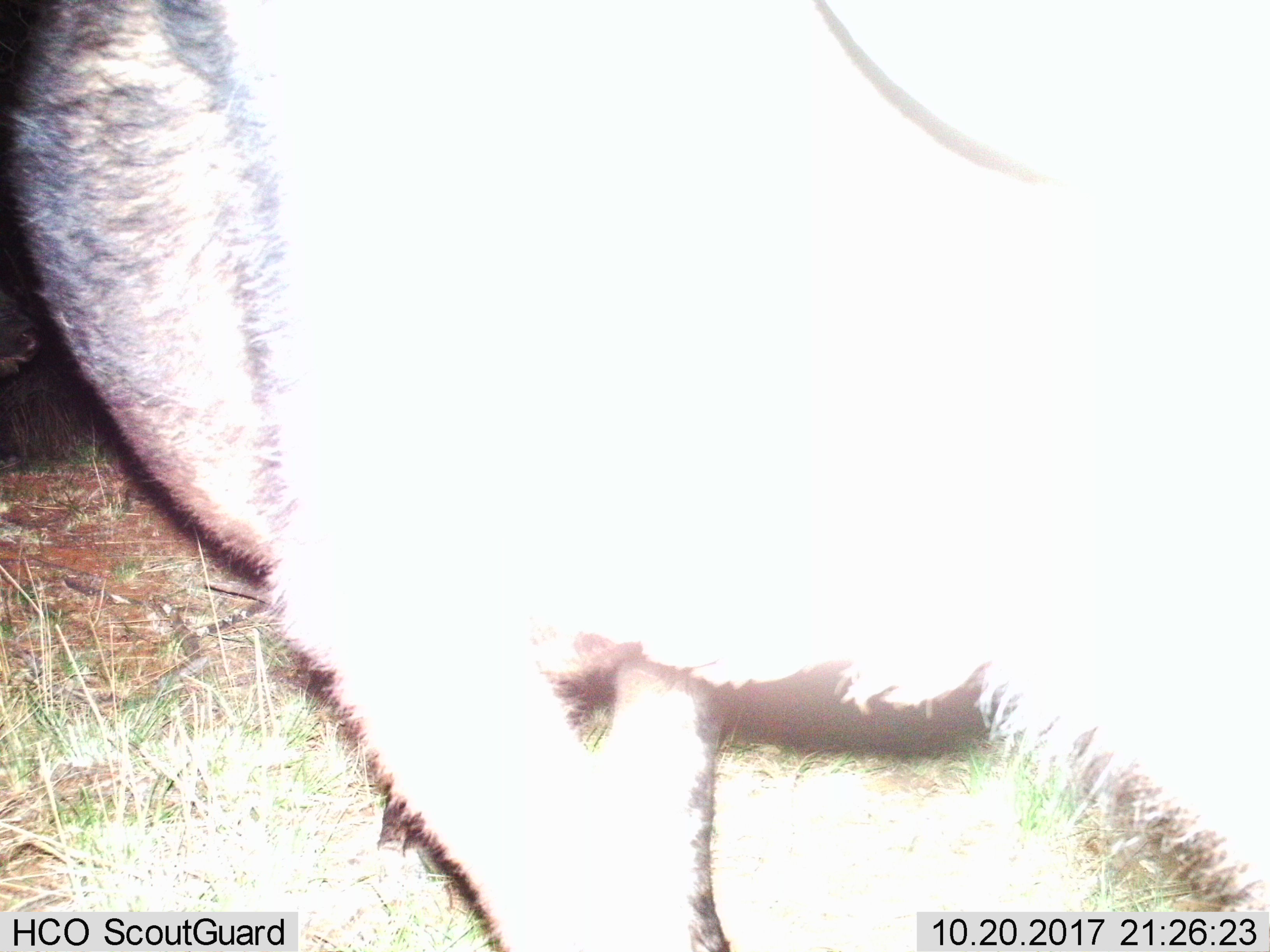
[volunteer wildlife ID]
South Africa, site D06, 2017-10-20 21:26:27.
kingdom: Animalia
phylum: Chordata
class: Mammalia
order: Artiodactyla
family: Bovidae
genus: Syncerus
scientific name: Syncerus caffer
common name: cape buffalo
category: buffalo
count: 1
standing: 67%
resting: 33%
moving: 67%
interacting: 0%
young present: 0%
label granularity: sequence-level